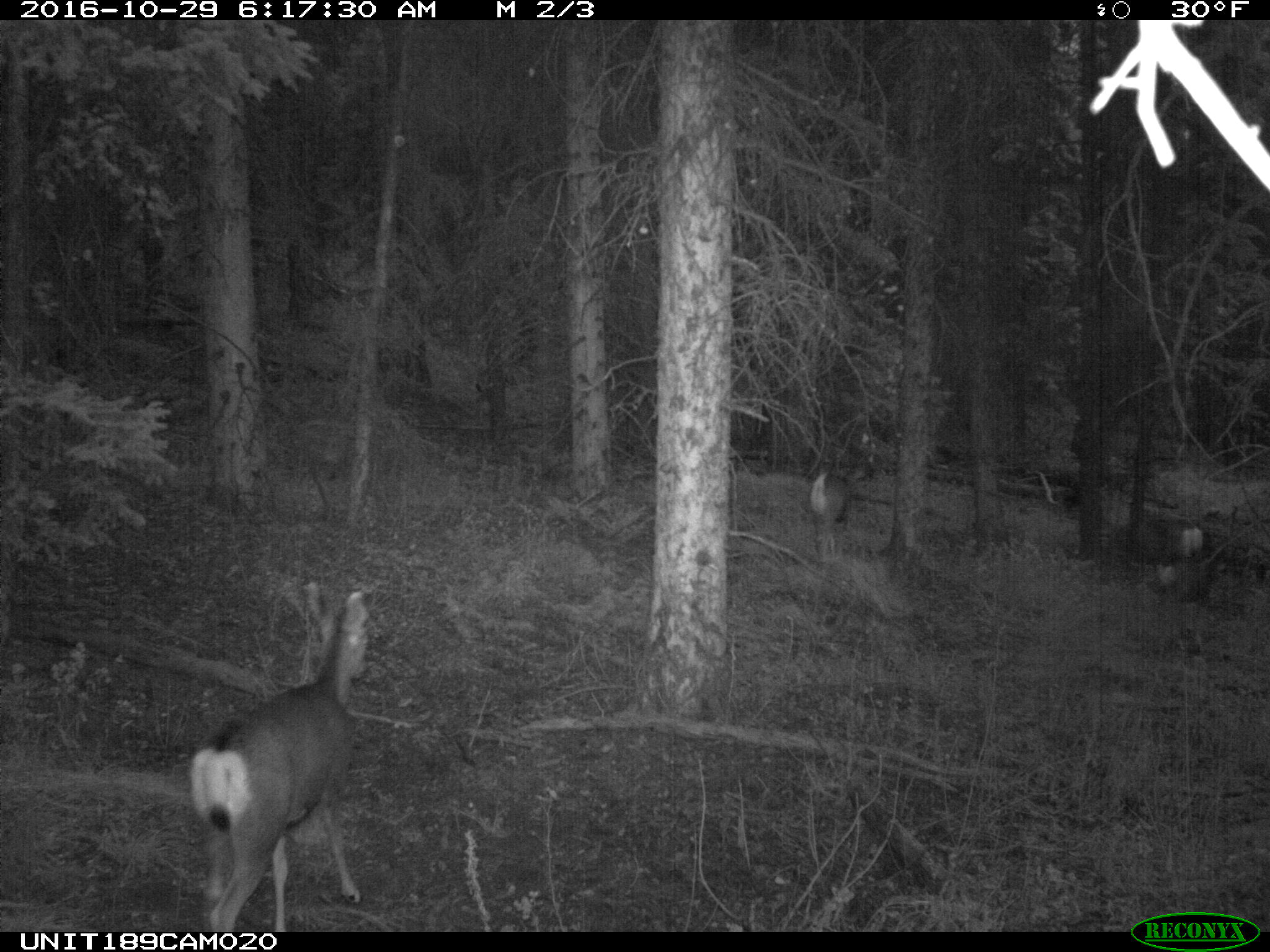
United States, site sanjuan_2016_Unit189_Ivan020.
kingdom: Animalia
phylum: Chordata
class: Mammalia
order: Artiodactyla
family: Cervidae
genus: Odocoileus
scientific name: Odocoileus hemionus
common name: mule deer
Odocoileus hemionus (mule deer).